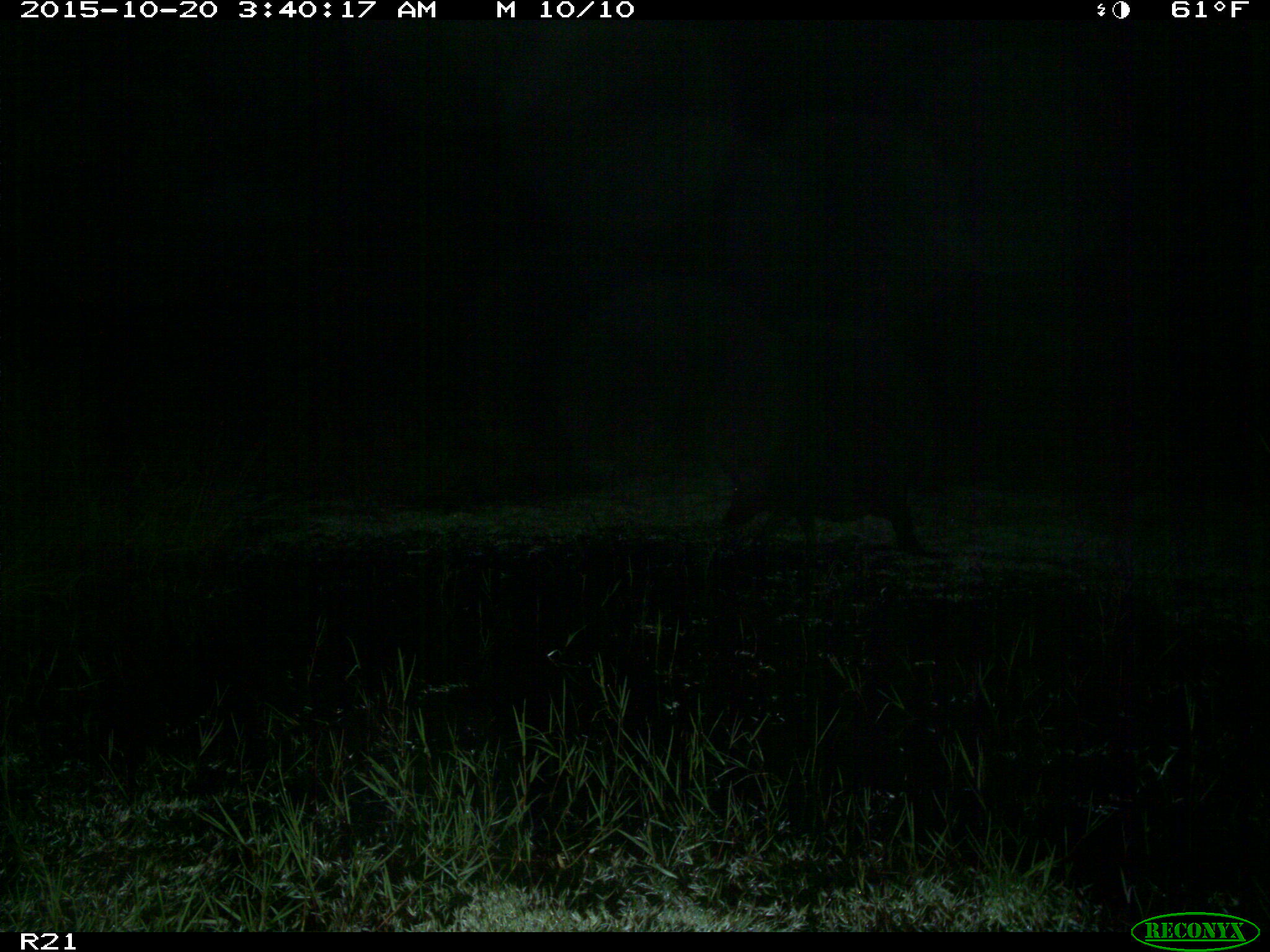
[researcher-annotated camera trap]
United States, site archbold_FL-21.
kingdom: Animalia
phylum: Chordata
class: Mammalia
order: Artiodactyla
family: Suidae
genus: Sus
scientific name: Sus scrofa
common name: wild boar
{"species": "Sus scrofa (wild boar)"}